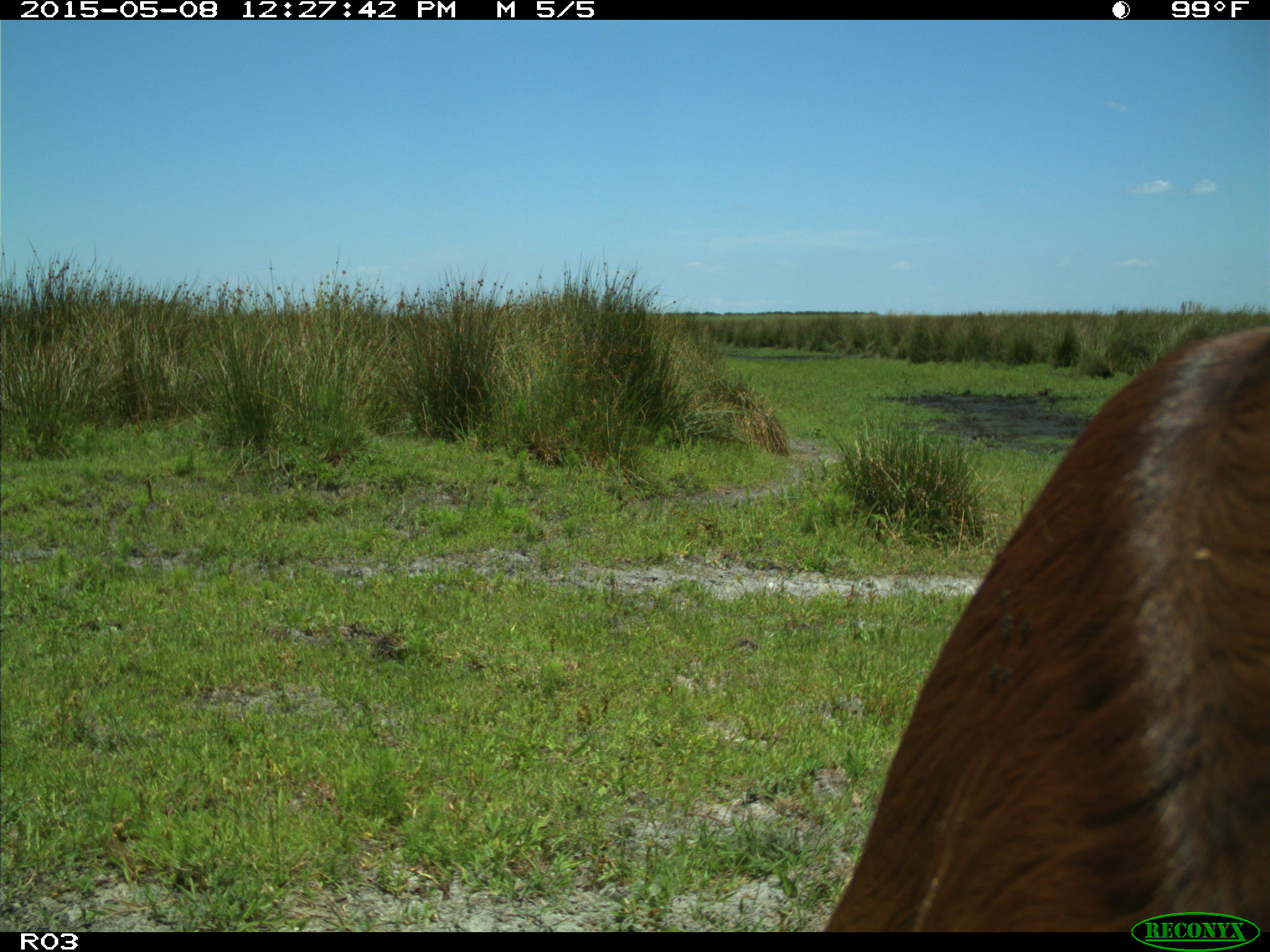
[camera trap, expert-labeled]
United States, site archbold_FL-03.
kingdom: Animalia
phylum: Chordata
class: Mammalia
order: Artiodactyla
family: Bovidae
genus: Bos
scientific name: Bos taurus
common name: domestic cow